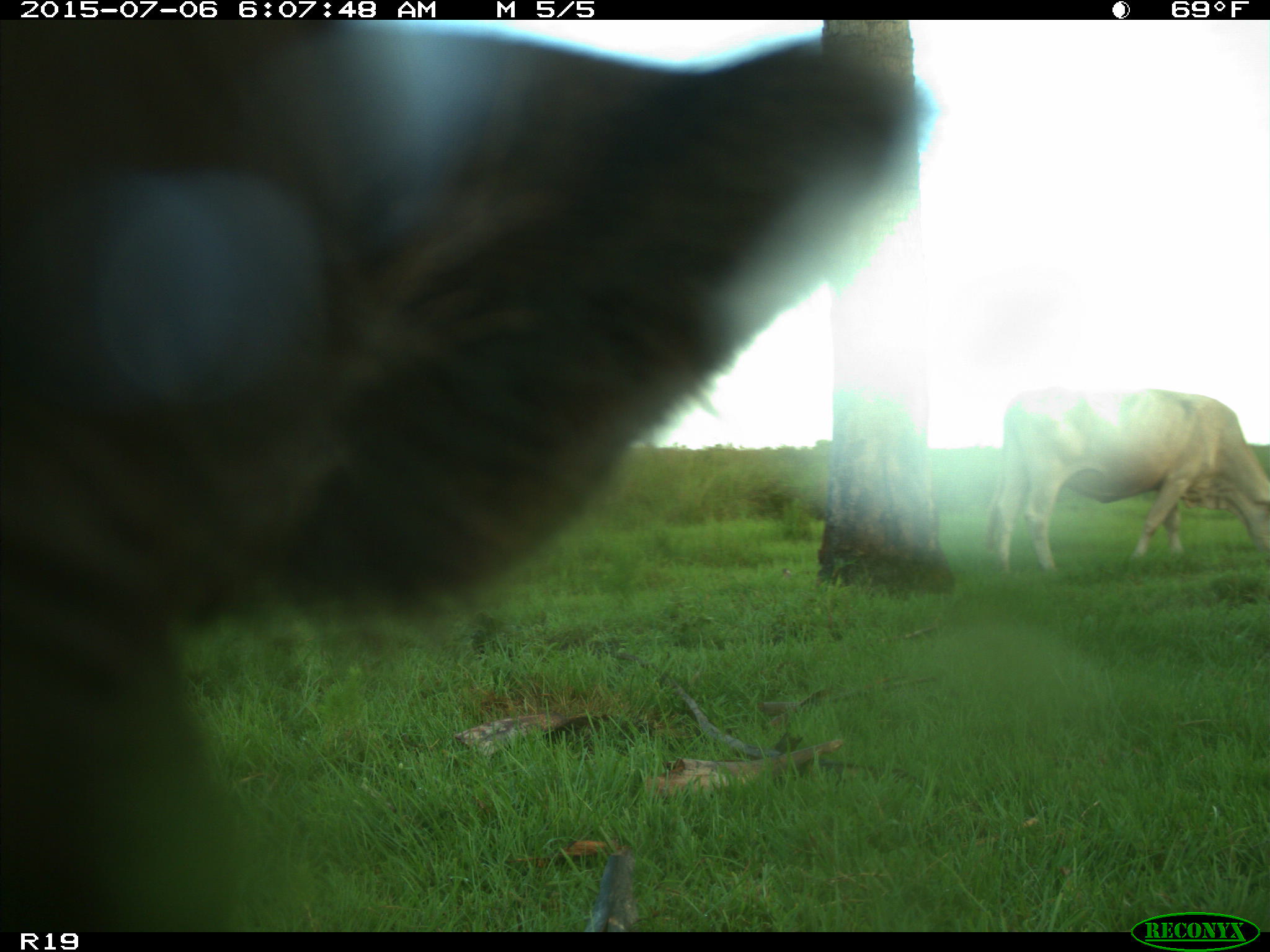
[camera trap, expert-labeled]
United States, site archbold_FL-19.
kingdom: Animalia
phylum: Chordata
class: Mammalia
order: Artiodactyla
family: Bovidae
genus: Bos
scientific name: Bos taurus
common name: domestic cow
Bos taurus (domestic cow).